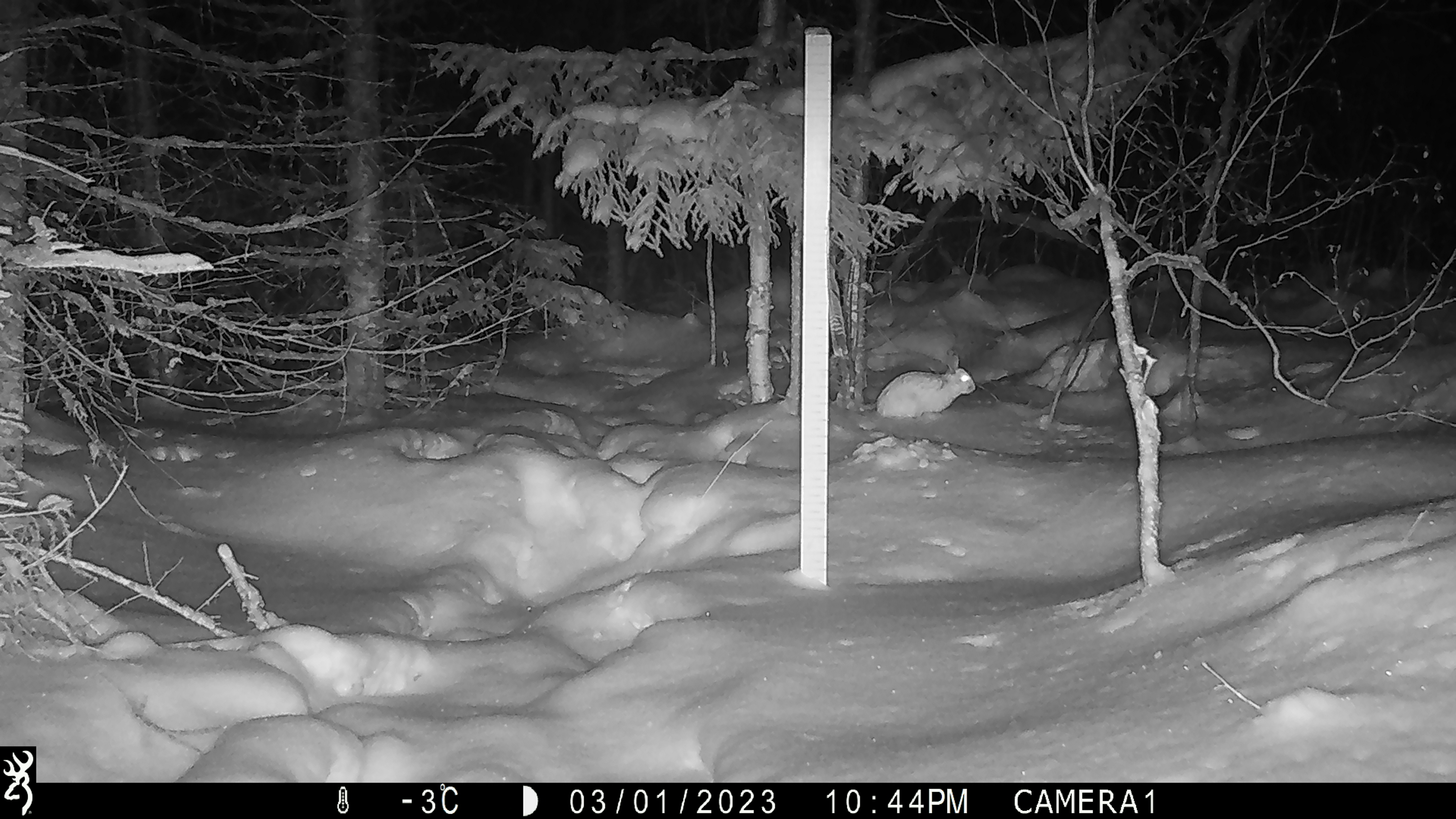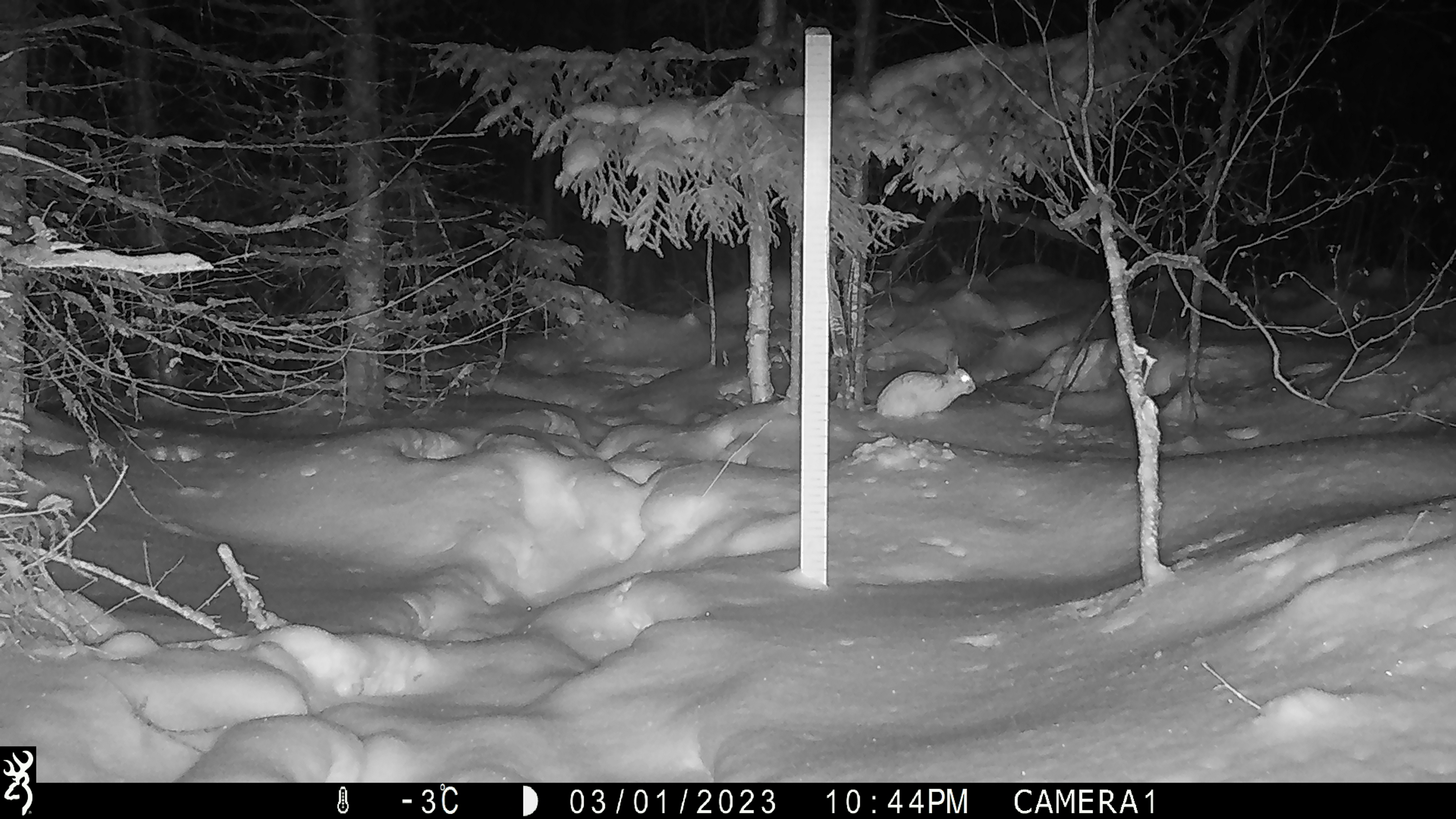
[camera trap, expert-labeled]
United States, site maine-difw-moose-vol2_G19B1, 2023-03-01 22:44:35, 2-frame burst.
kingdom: Animalia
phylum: Chordata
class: Mammalia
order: Lagomorpha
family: Leporidae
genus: Lepus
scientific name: Lepus americanus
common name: snowshoe hare